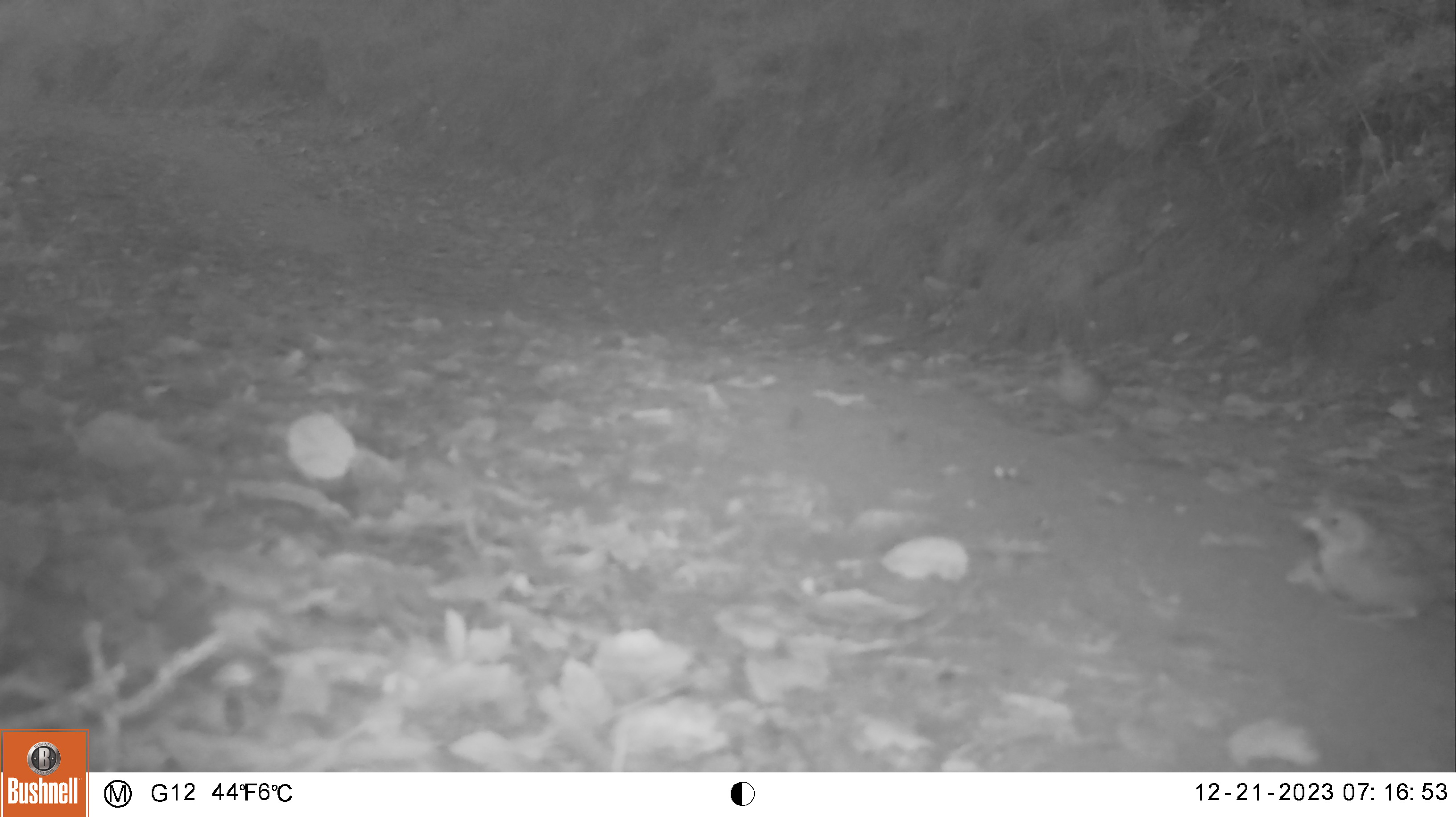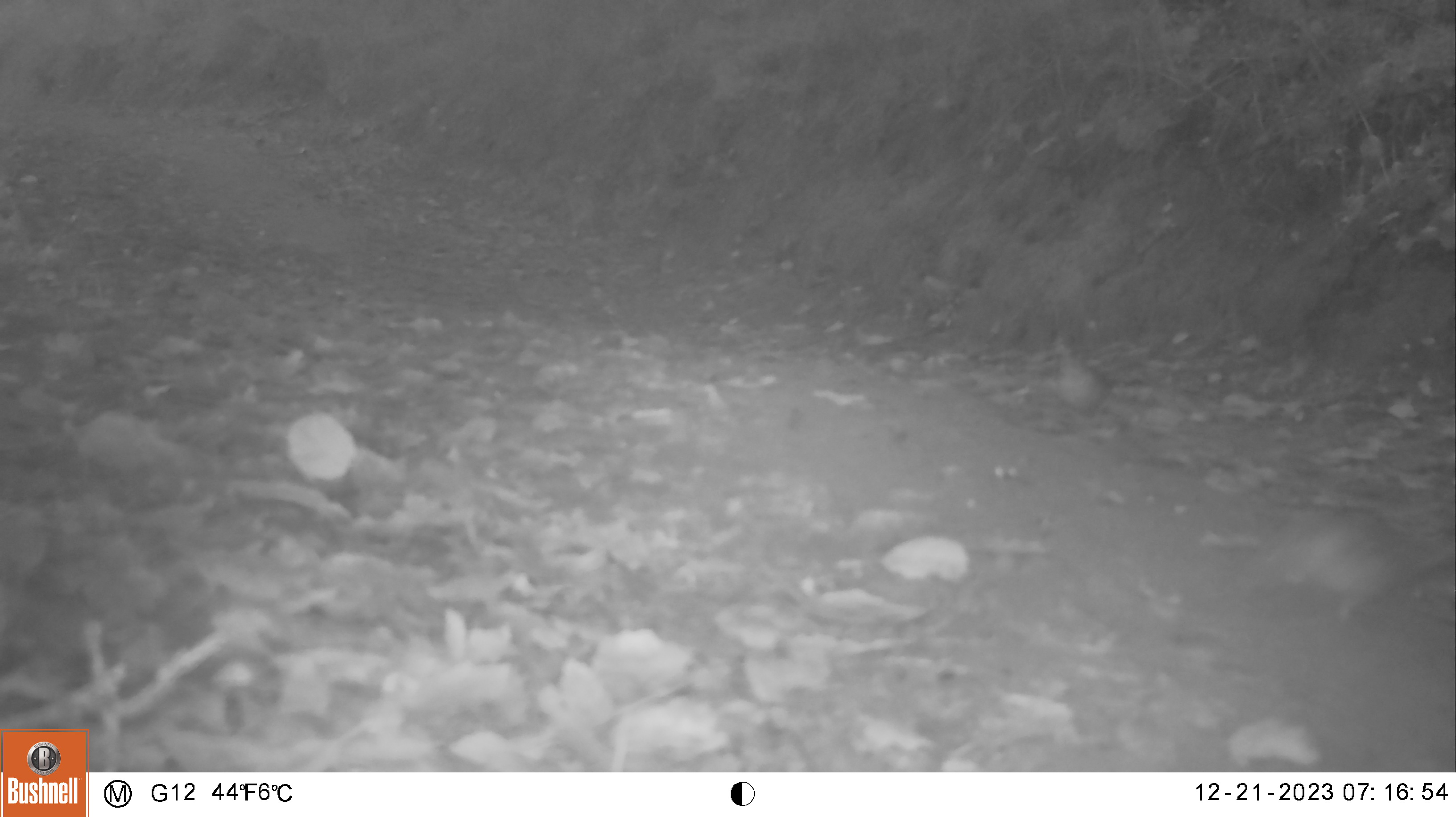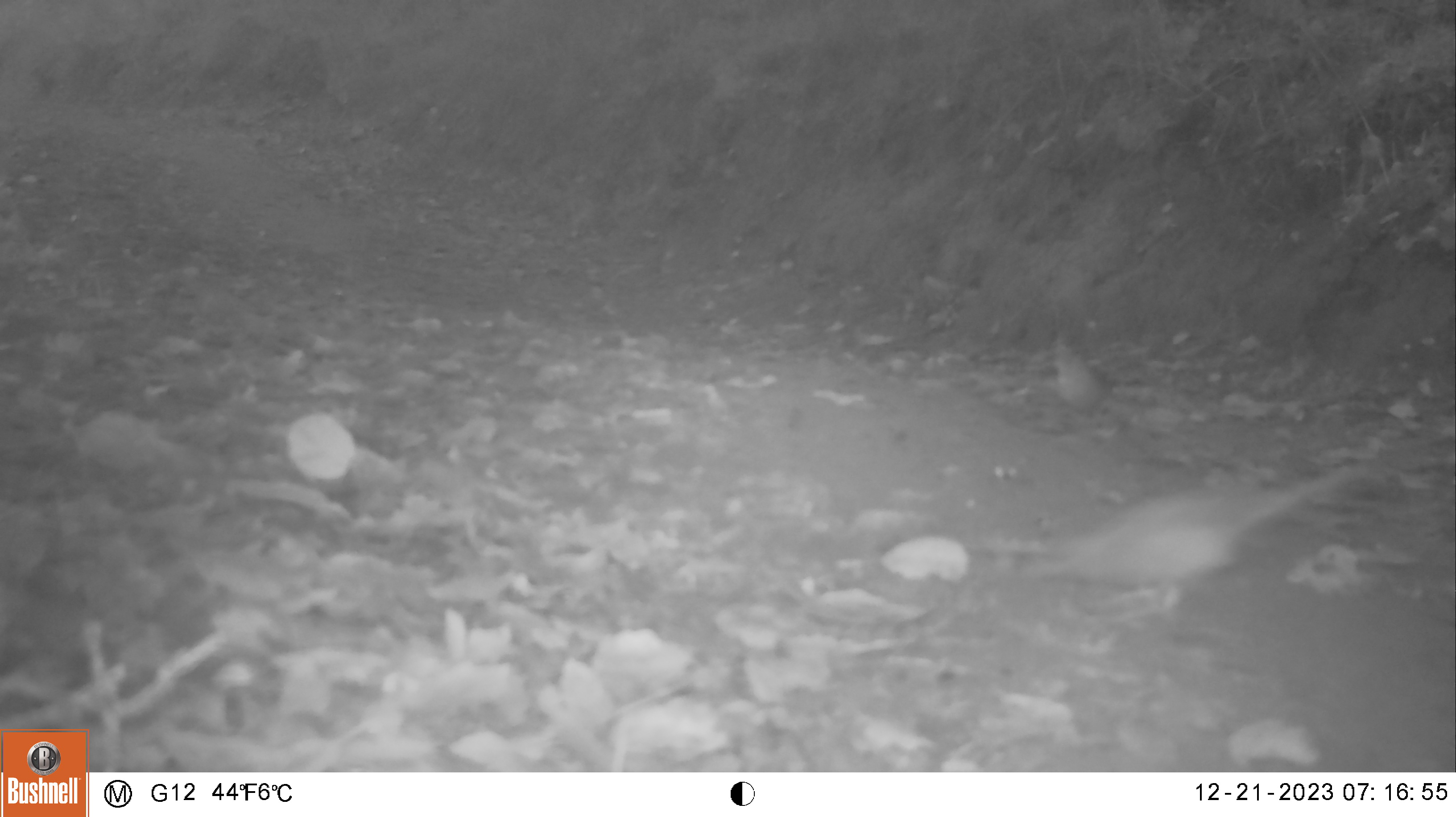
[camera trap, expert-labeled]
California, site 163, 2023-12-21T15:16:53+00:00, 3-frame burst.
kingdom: Animalia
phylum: Chordata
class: Aves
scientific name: Aves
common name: bird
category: unknown bird